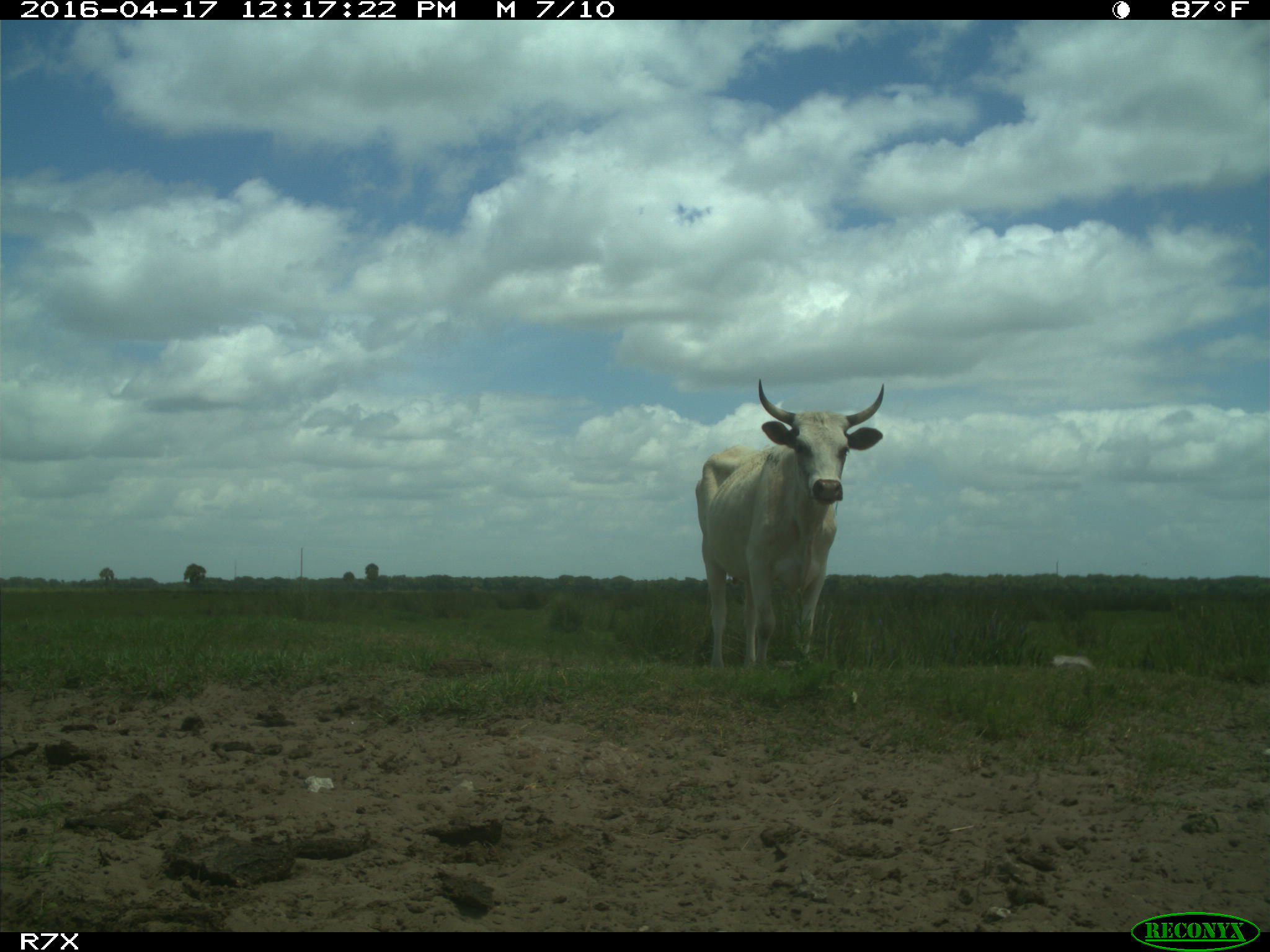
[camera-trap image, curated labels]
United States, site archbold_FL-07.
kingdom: Animalia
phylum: Chordata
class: Mammalia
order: Artiodactyla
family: Bovidae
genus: Bos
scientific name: Bos taurus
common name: domestic cow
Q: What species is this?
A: Bos taurus (domestic cow).